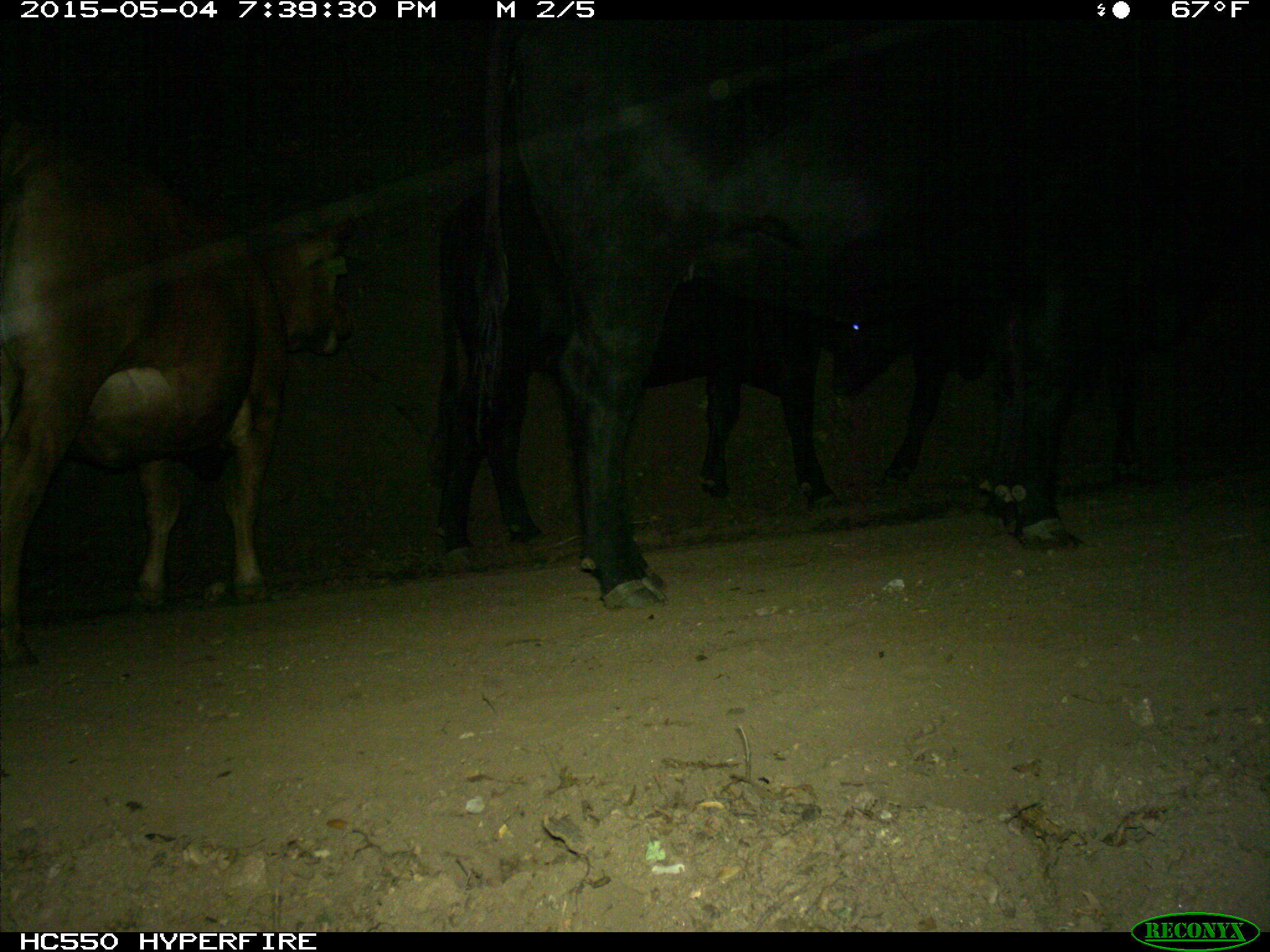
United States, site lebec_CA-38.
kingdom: Animalia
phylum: Chordata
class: Mammalia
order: Artiodactyla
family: Bovidae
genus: Bos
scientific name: Bos taurus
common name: domestic cow